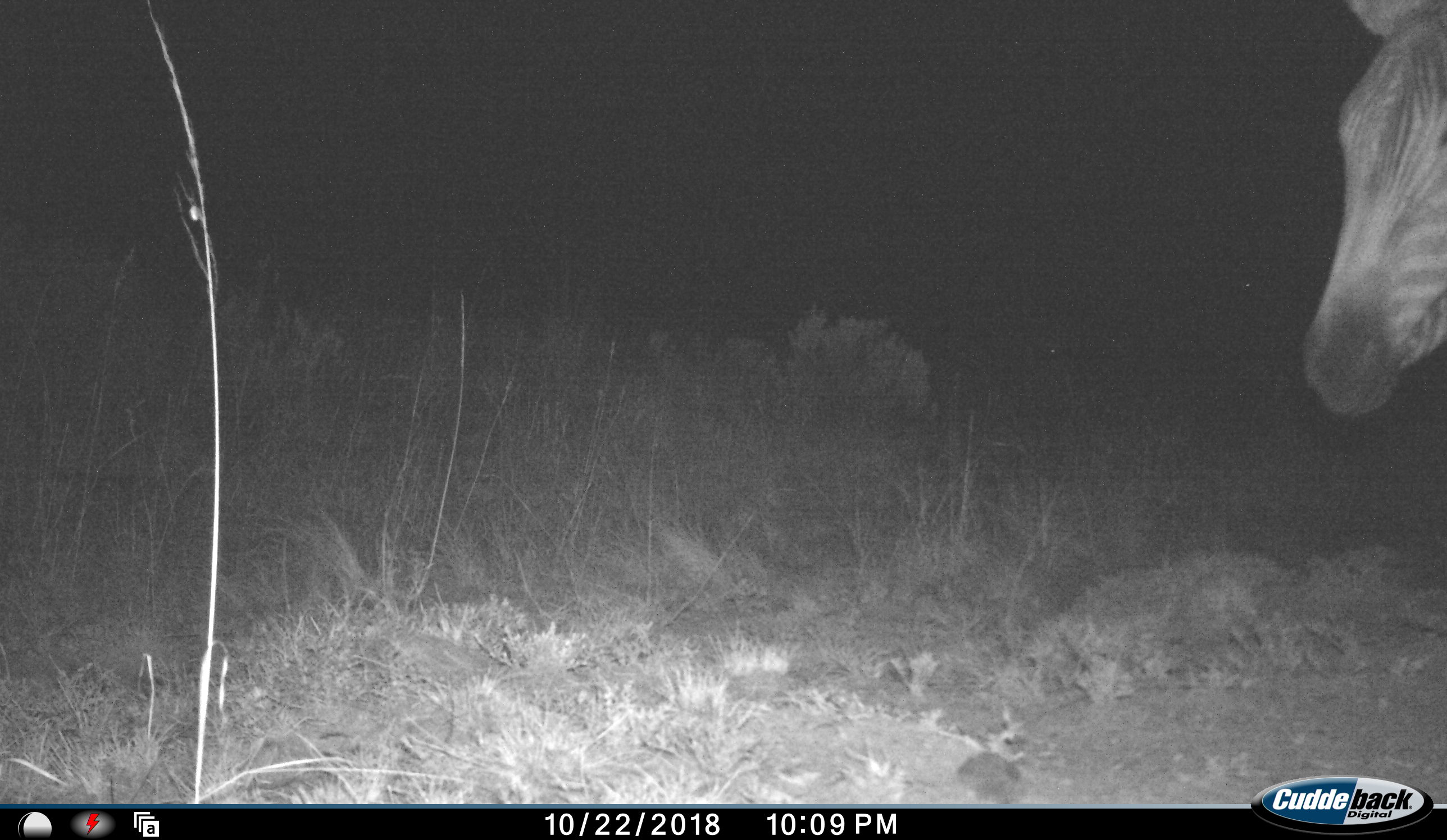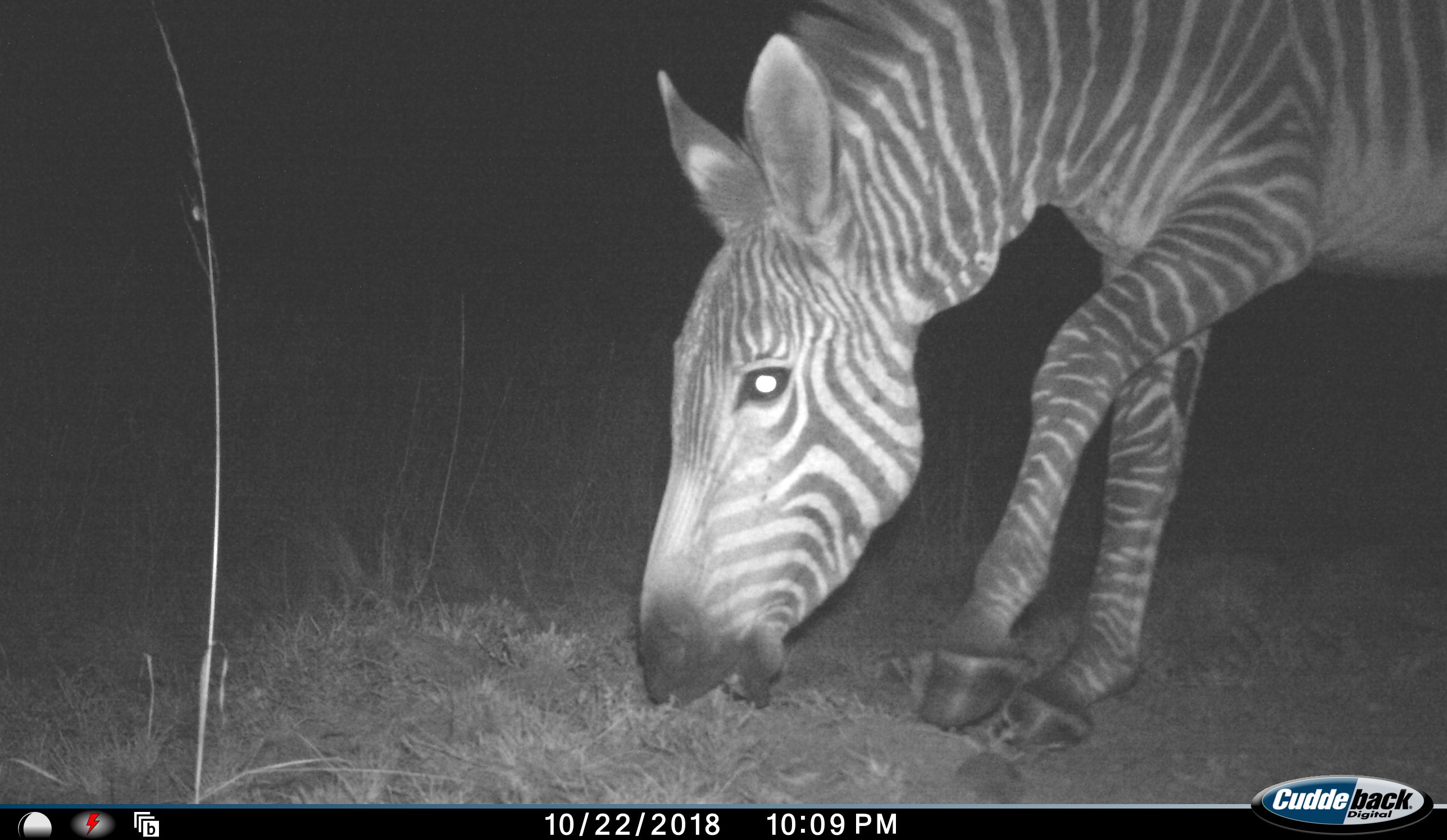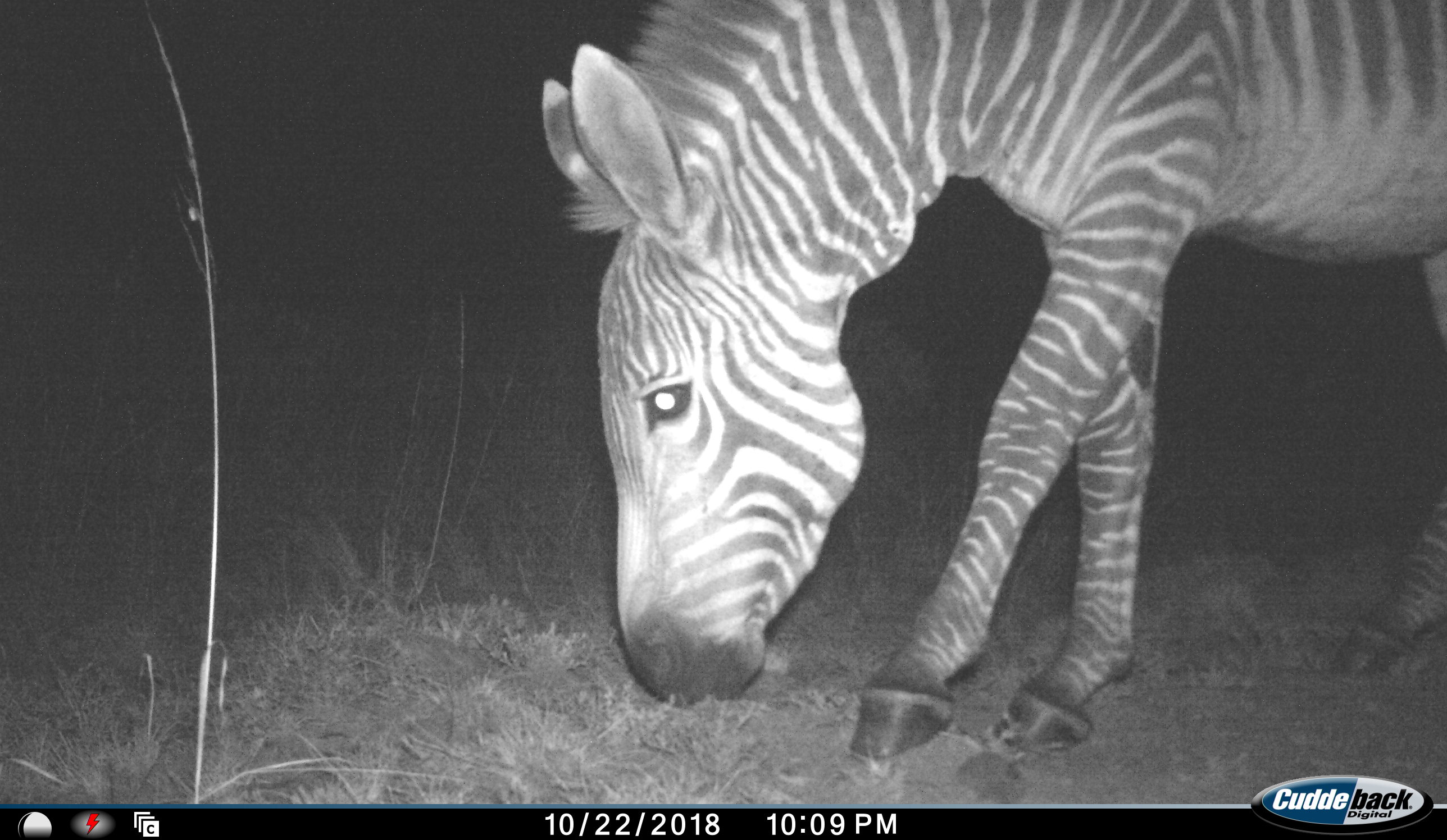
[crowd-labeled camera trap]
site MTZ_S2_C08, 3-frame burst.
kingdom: Animalia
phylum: Chordata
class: Mammalia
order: Perissodactyla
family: Equidae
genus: Equus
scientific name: Equus zebra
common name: mountain zebra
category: zebramountain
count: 1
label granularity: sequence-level